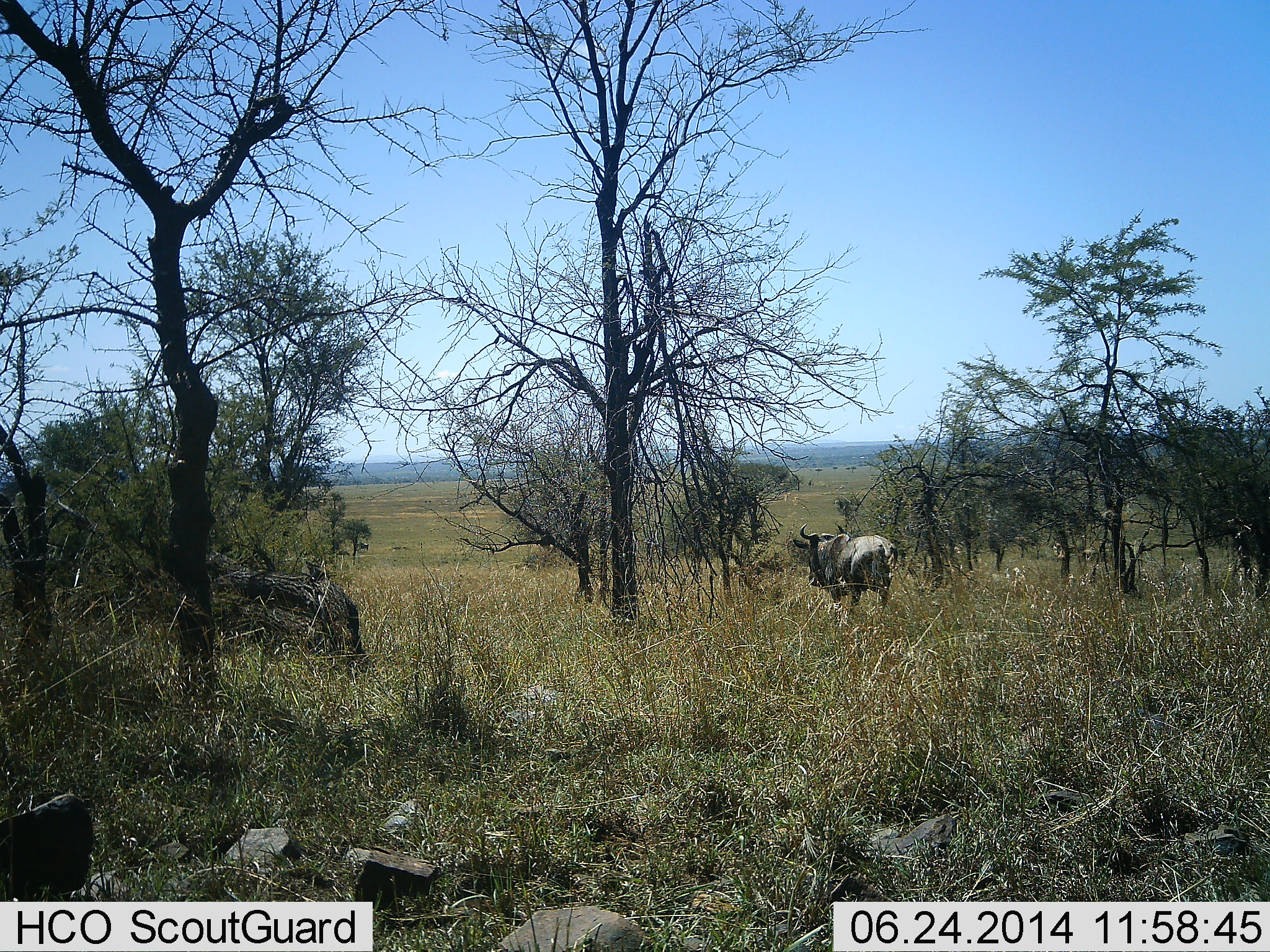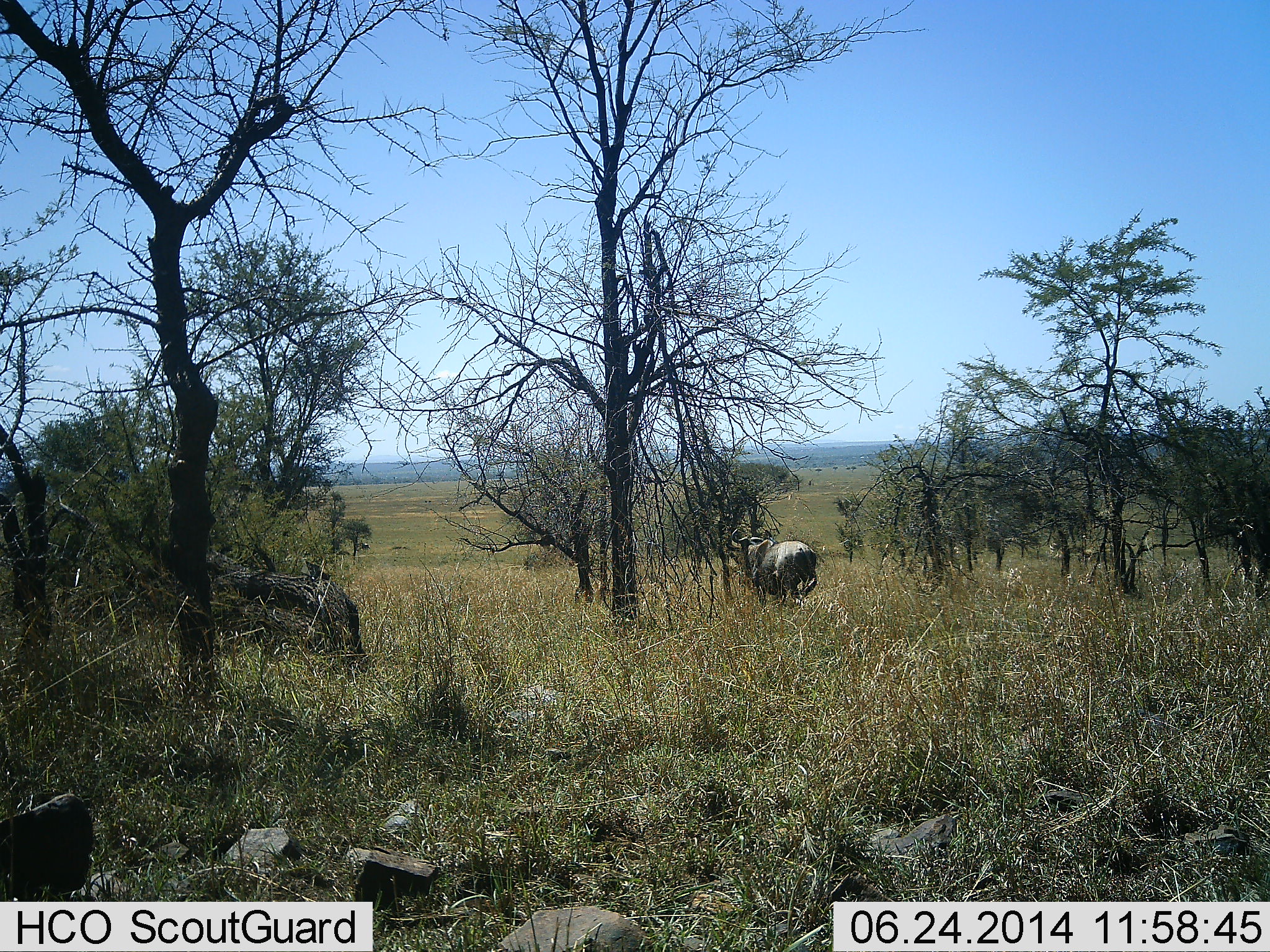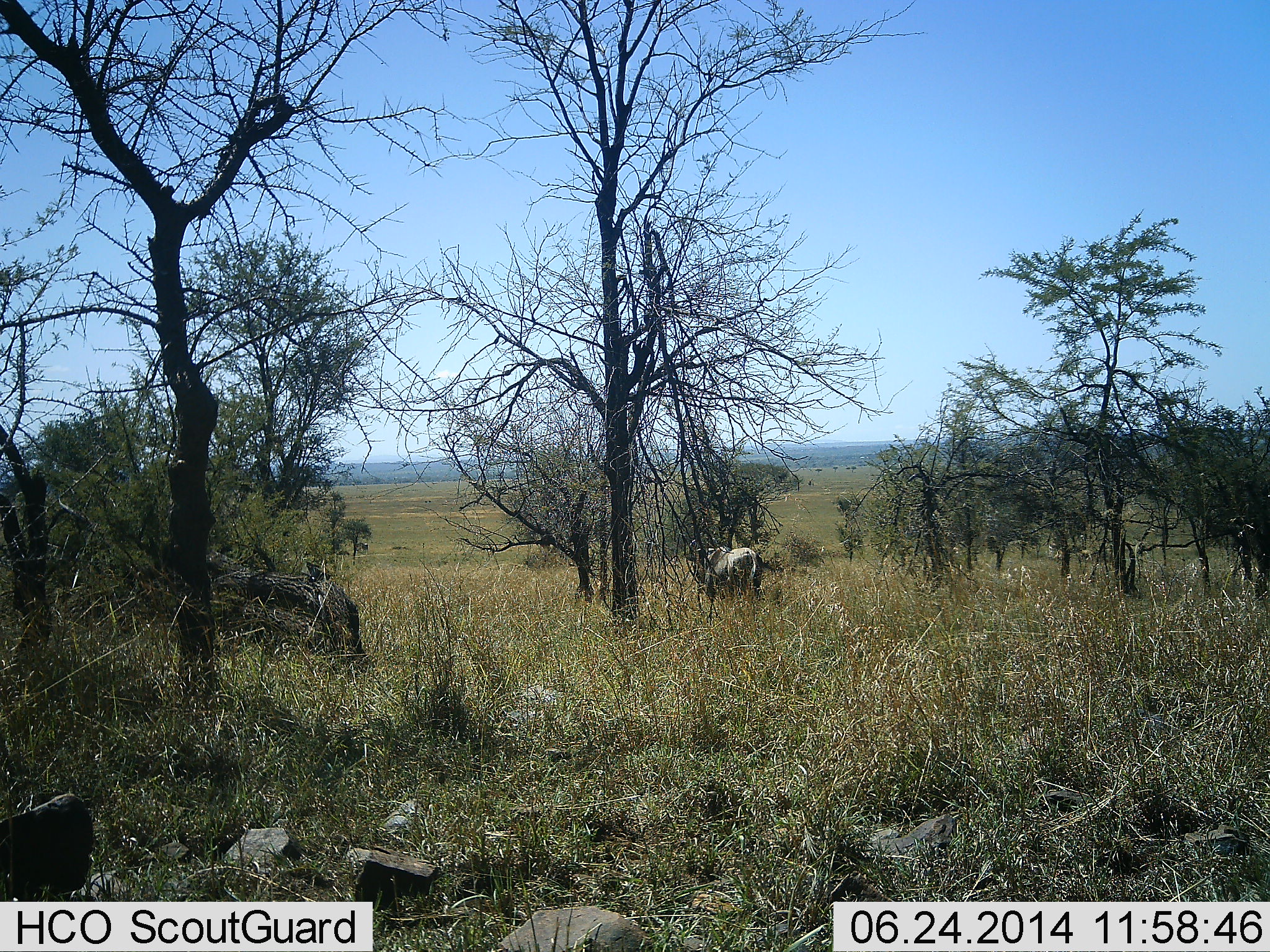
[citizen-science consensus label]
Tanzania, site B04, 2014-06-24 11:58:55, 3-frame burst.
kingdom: Animalia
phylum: Chordata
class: Mammalia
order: Artiodactyla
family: Bovidae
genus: Connochaetes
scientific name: Connochaetes taurinus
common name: blue wildebeest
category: wildebeest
Wildebeest (blue wildebeest) (Connochaetes taurinus), count 1. Behavior (volunteer vote fractions): standing 10%, resting 0%, moving 90%, interacting 0%. Young present (vote fraction): 0%. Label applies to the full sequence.